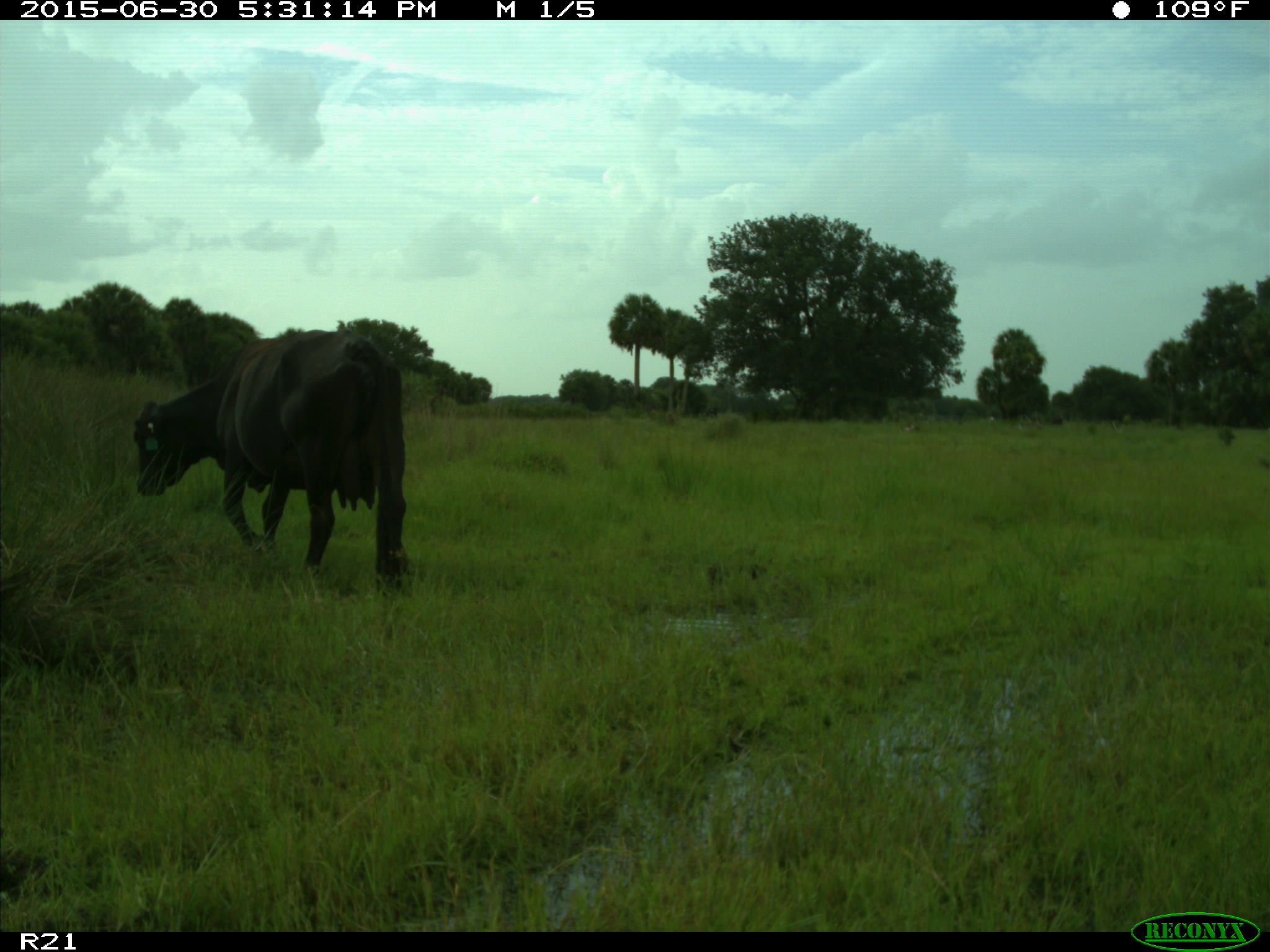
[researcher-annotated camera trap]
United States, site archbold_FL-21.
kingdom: Animalia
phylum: Chordata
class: Mammalia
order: Artiodactyla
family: Bovidae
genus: Bos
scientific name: Bos taurus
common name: domestic cow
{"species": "Bos taurus (domestic cow)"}